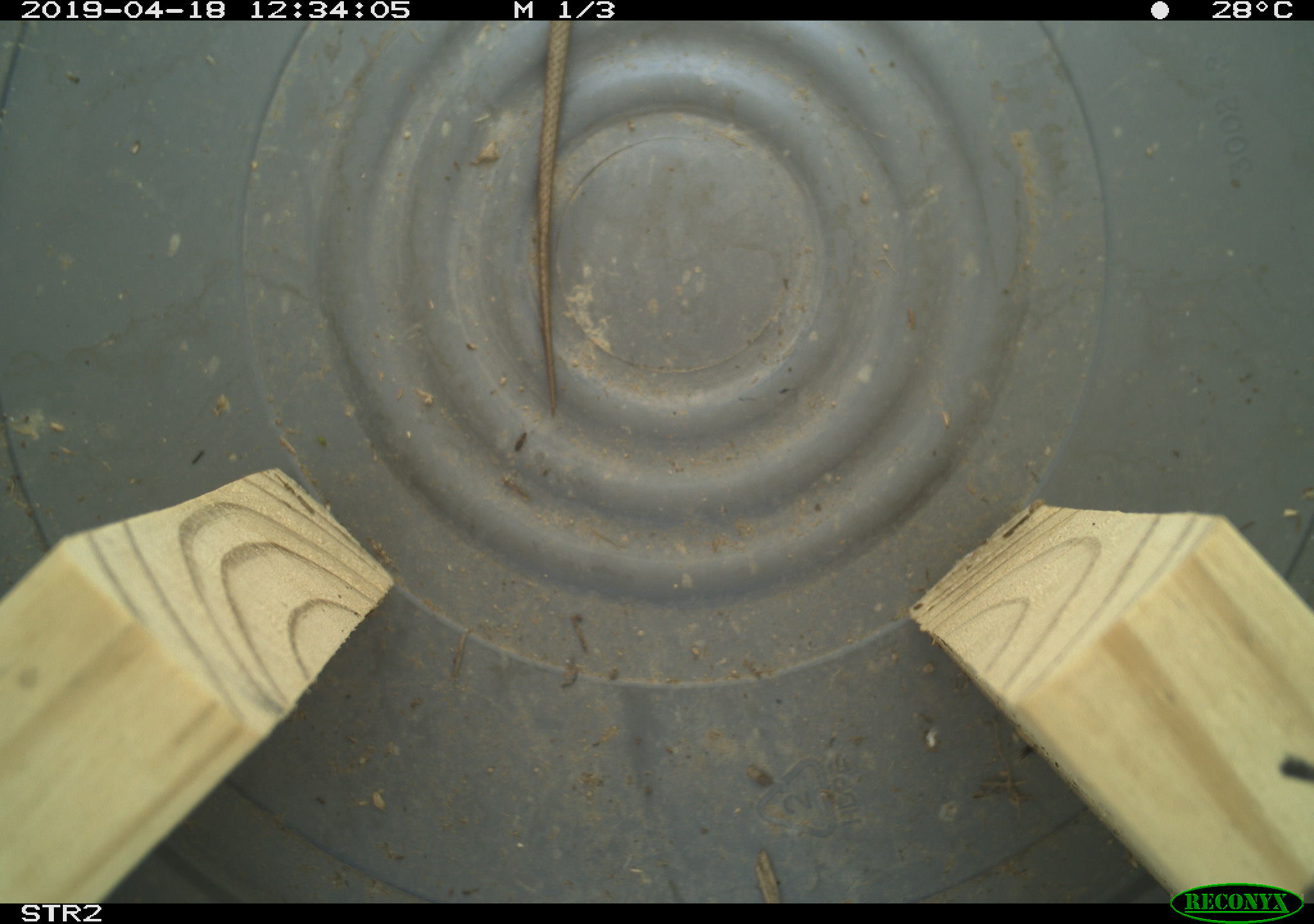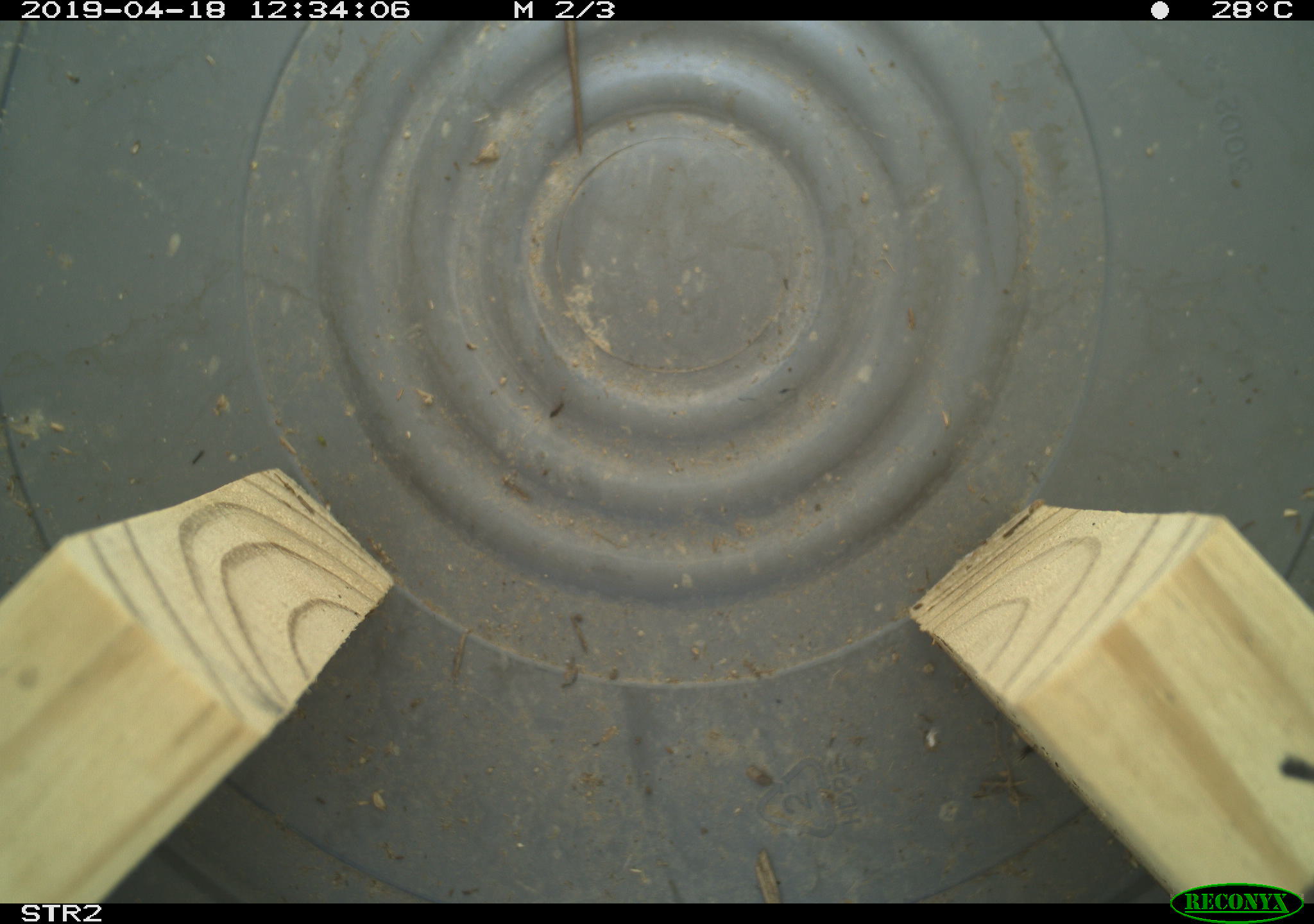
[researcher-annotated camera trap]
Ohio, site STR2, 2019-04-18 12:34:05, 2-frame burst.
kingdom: Animalia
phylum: Chordata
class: Reptilia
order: Squamata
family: Colubridae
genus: Thamnophis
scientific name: Thamnophis sirtalis sirtalis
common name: eastern gartersnake